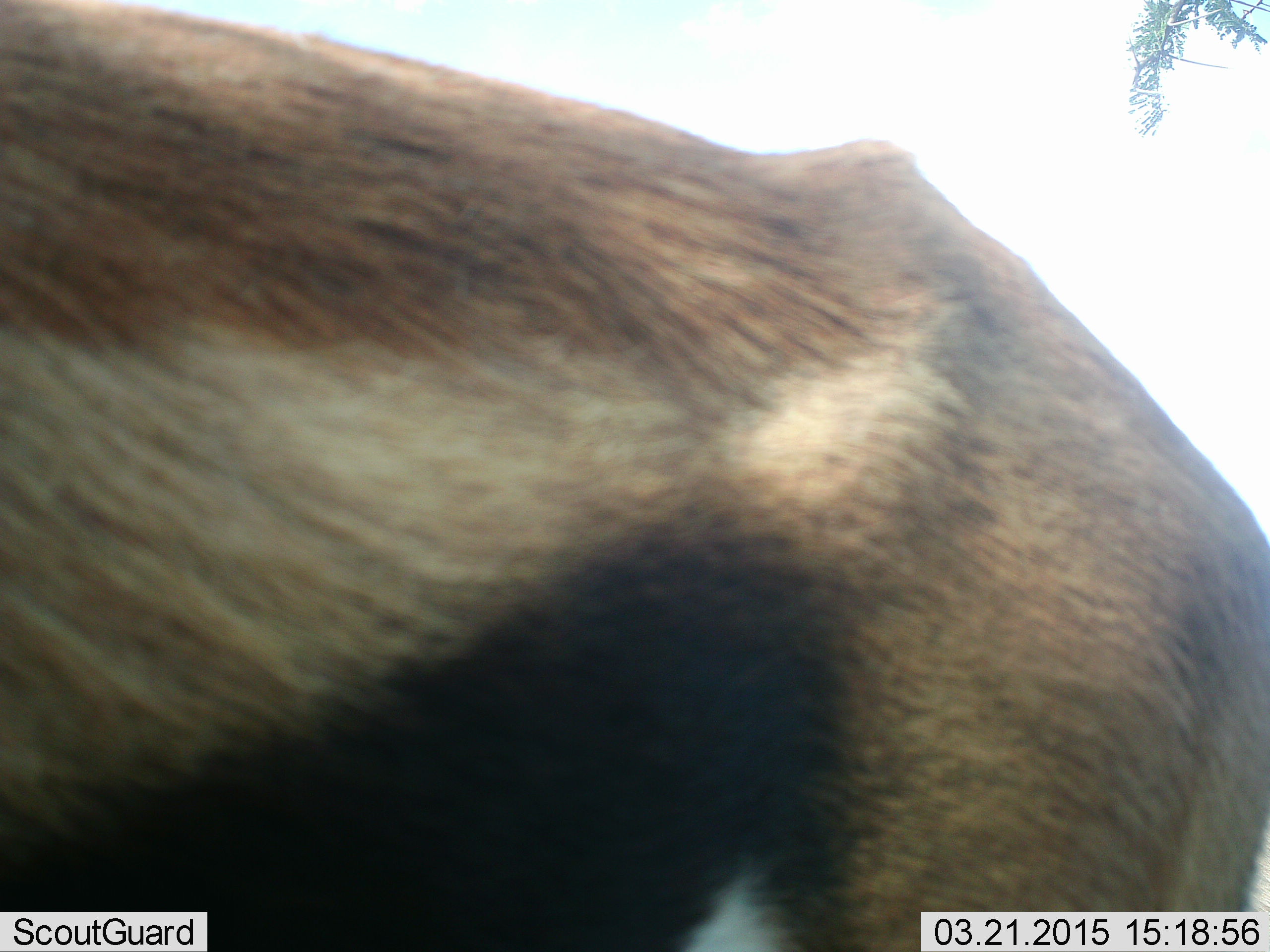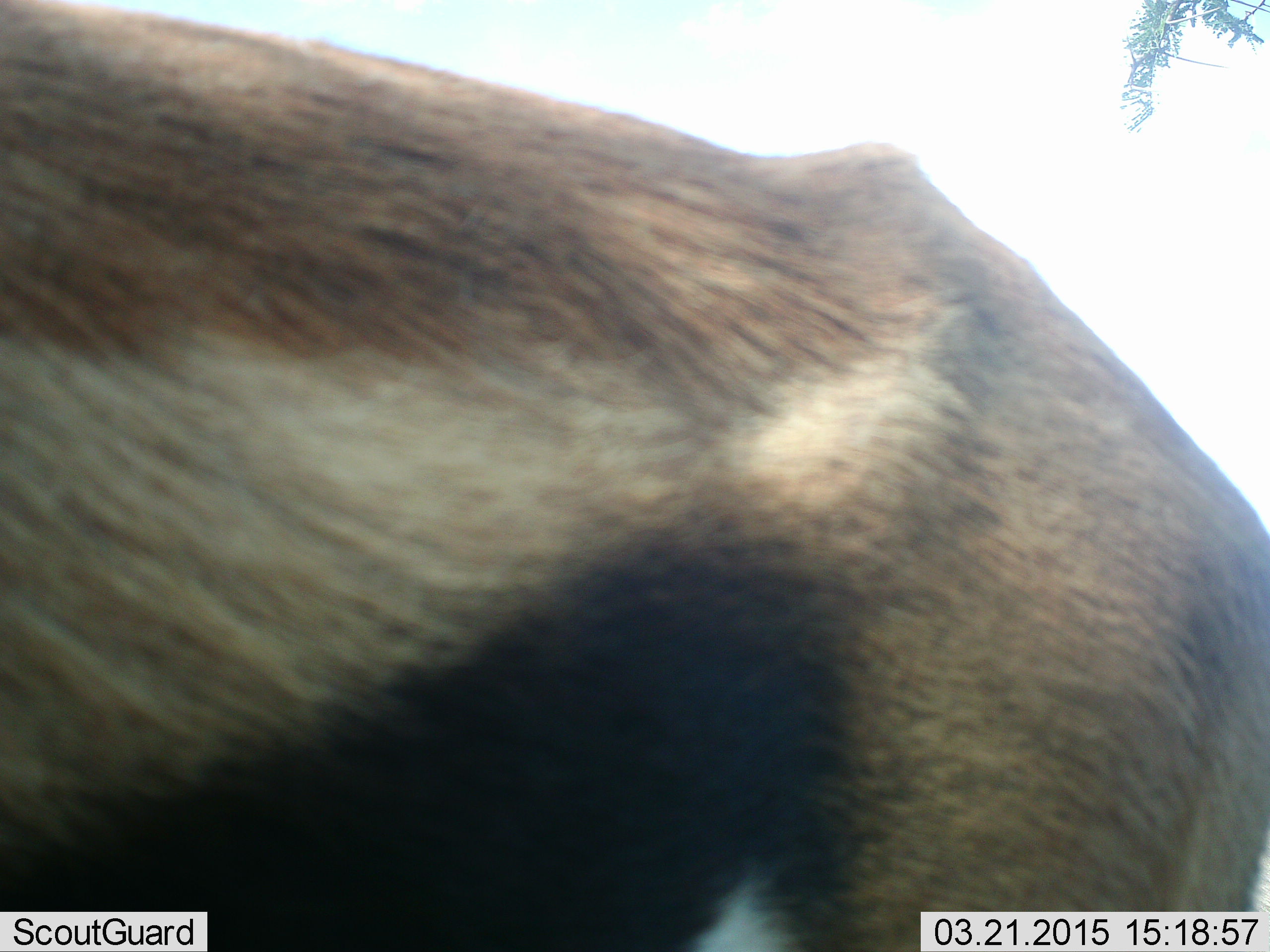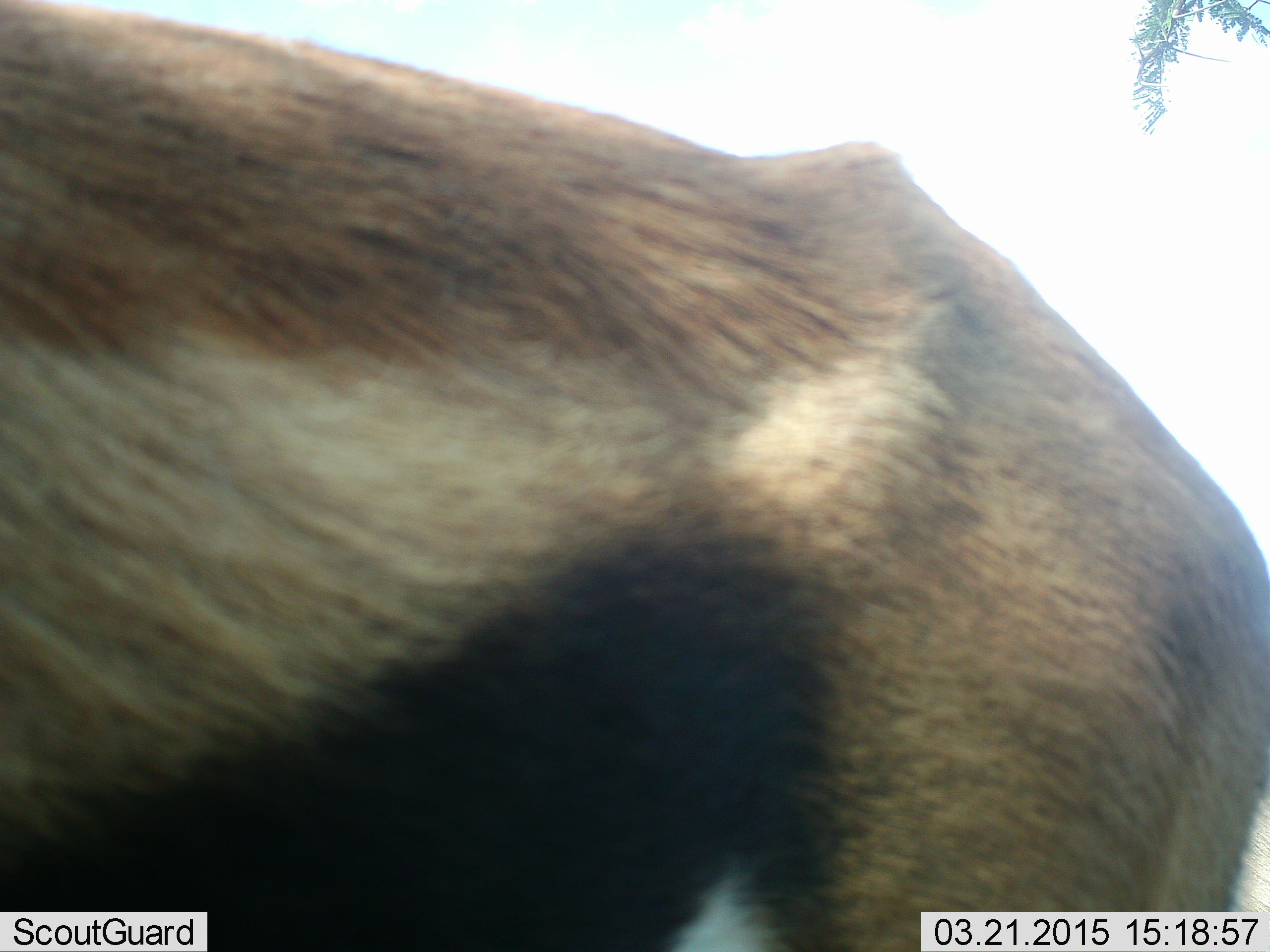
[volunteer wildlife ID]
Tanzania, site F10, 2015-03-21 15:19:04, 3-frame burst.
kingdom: Animalia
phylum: Chordata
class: Mammalia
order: Artiodactyla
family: Bovidae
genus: Eudorcas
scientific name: Eudorcas thomsonii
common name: thomson's gazelle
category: gazellethomsons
Gazellethomsons (thomson's gazelle) (Eudorcas thomsonii), count 1. Behavior (volunteer vote fractions): standing 80%, resting 0%, moving 20%, interacting 0%. Young present (vote fraction): 0%. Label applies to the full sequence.